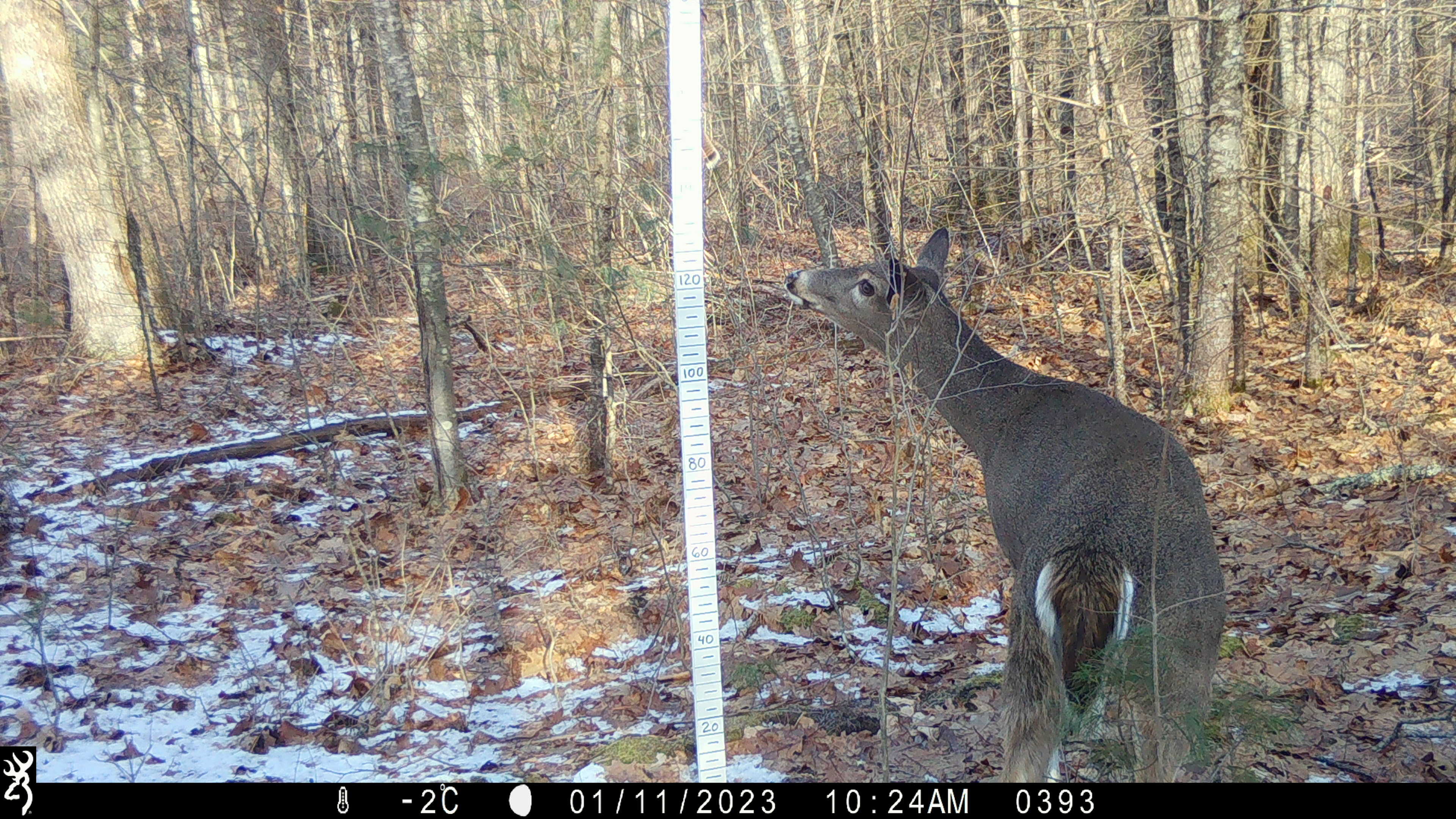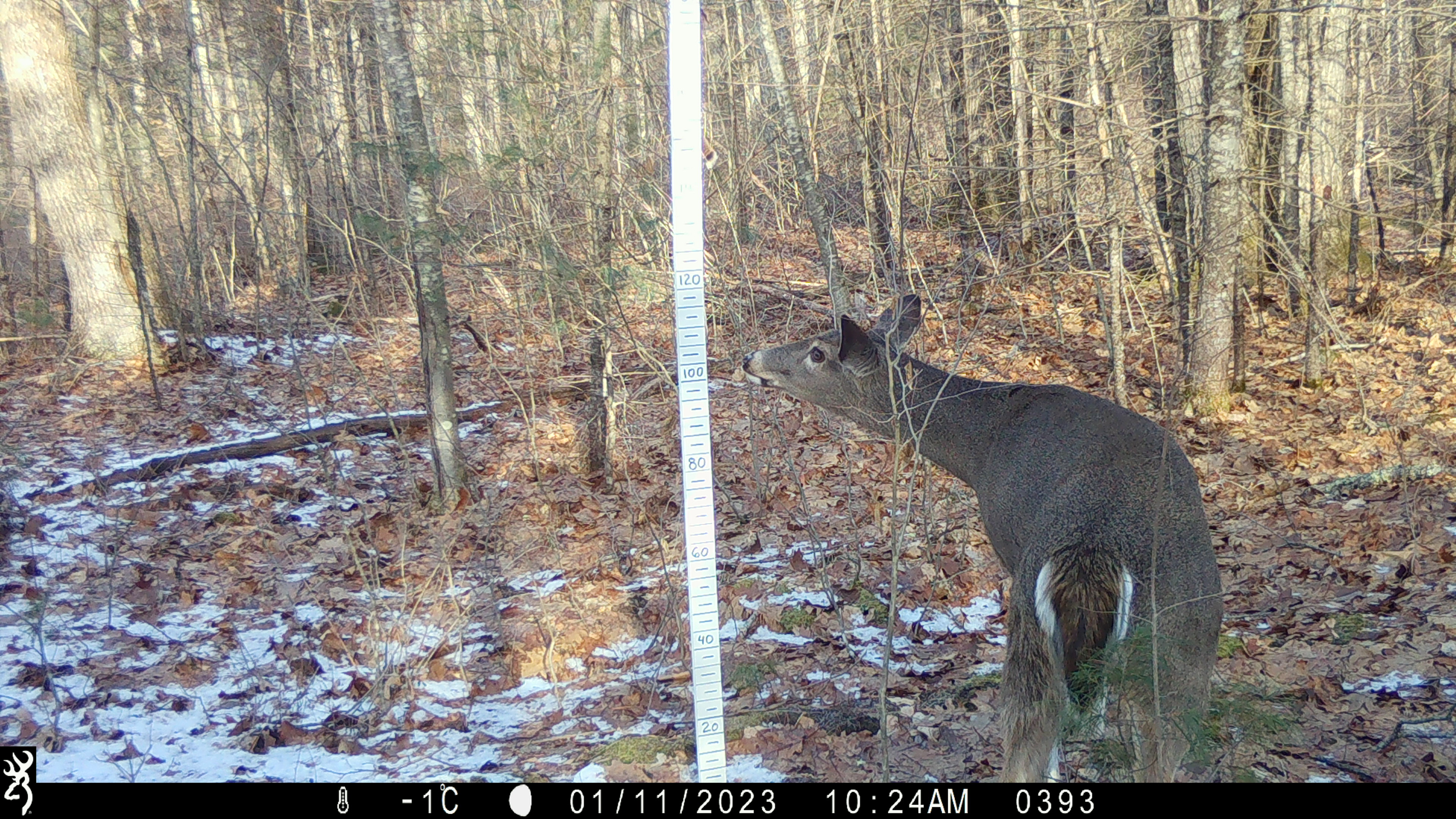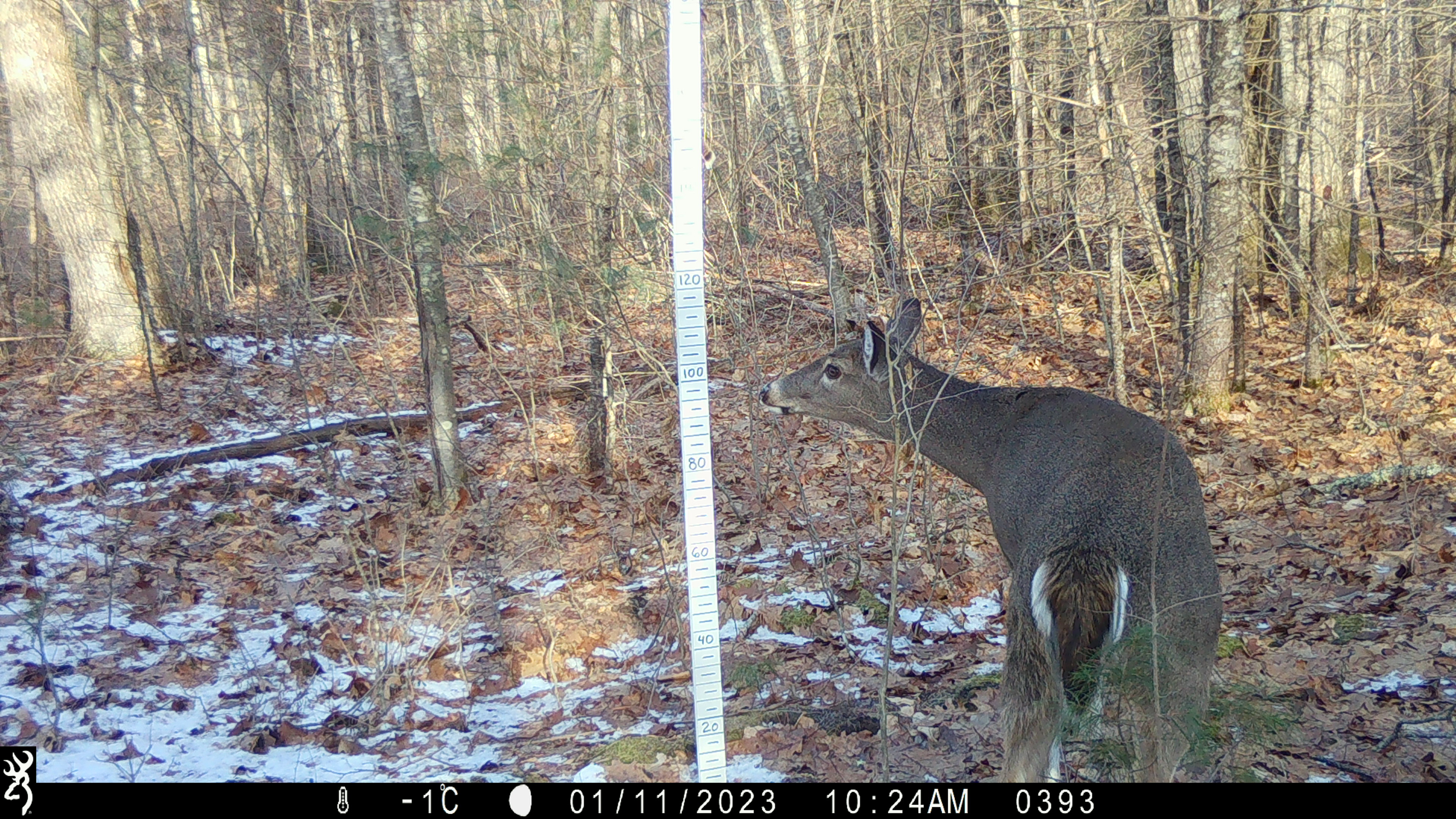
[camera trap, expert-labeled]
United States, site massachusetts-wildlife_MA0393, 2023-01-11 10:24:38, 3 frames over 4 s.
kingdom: Animalia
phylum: Chordata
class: Mammalia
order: Artiodactyla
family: Cervidae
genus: Odocoileus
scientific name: Odocoileus virginianus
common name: white-tailed deer